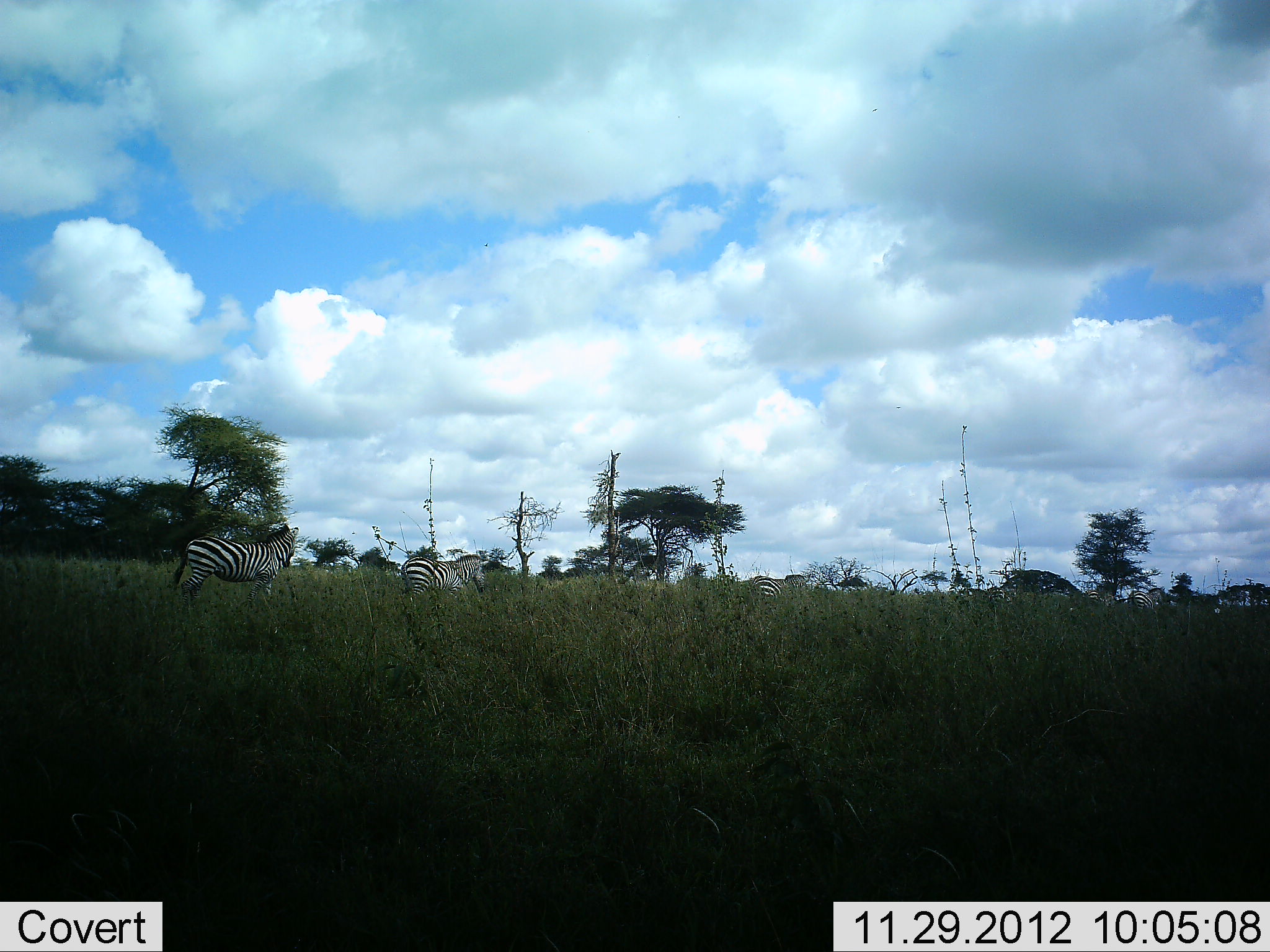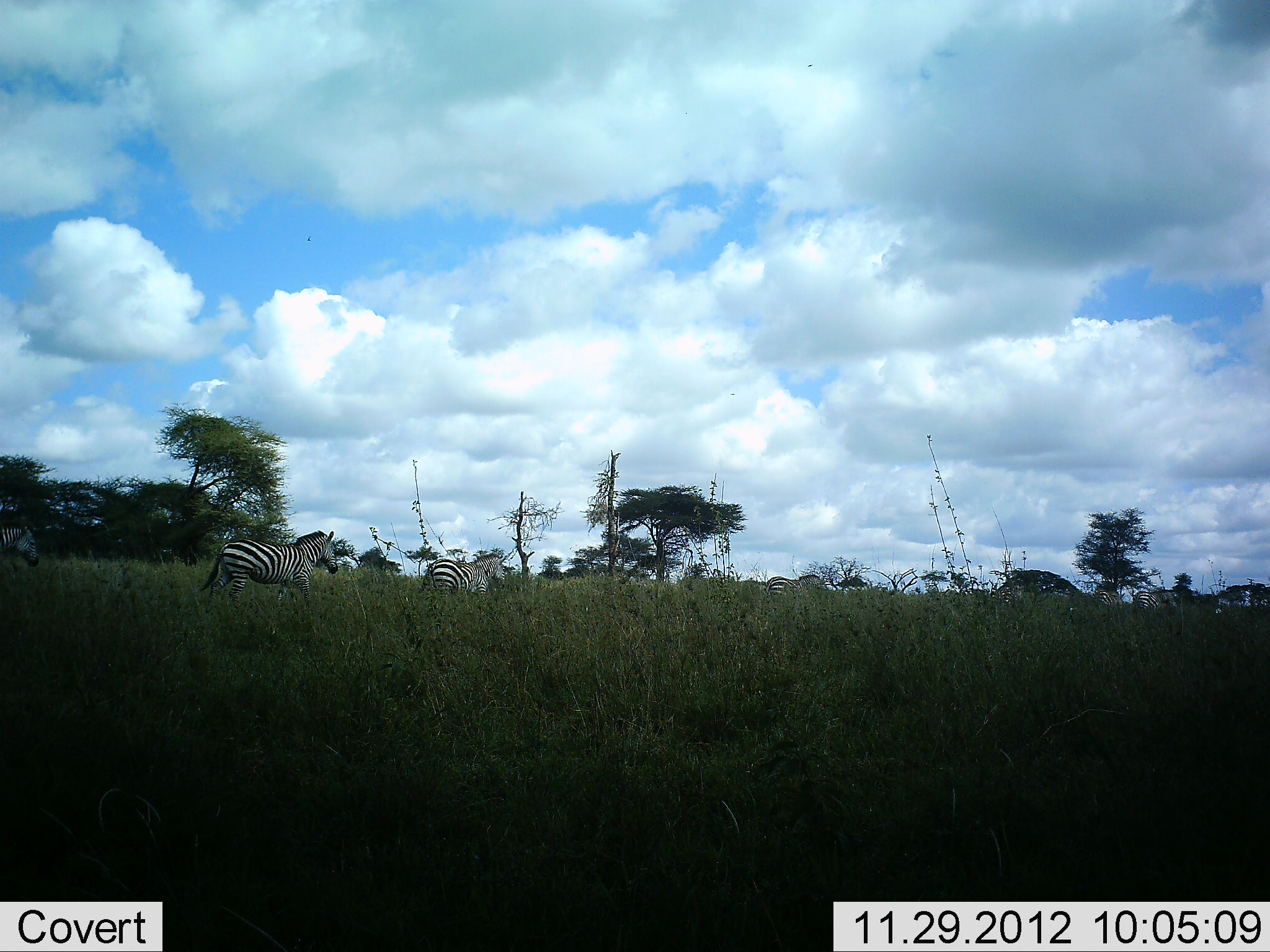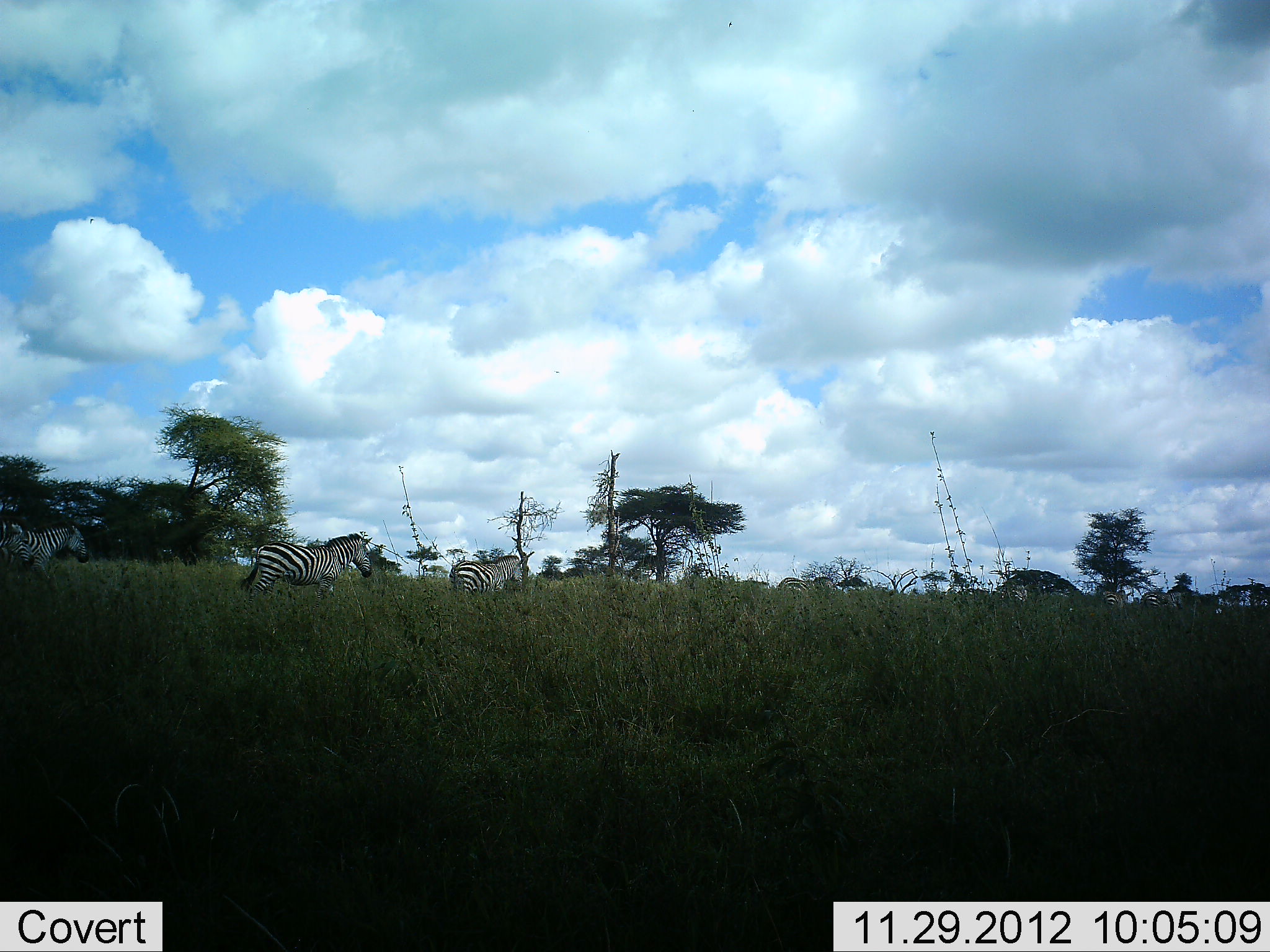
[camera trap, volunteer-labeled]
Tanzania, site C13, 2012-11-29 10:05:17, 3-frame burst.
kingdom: Animalia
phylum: Chordata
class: Mammalia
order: Perissodactyla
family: Equidae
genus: Equus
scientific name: Equus quagga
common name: plains zebra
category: zebra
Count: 7.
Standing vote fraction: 0%.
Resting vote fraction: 0%.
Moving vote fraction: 100%.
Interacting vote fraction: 0%.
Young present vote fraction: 0%.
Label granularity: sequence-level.